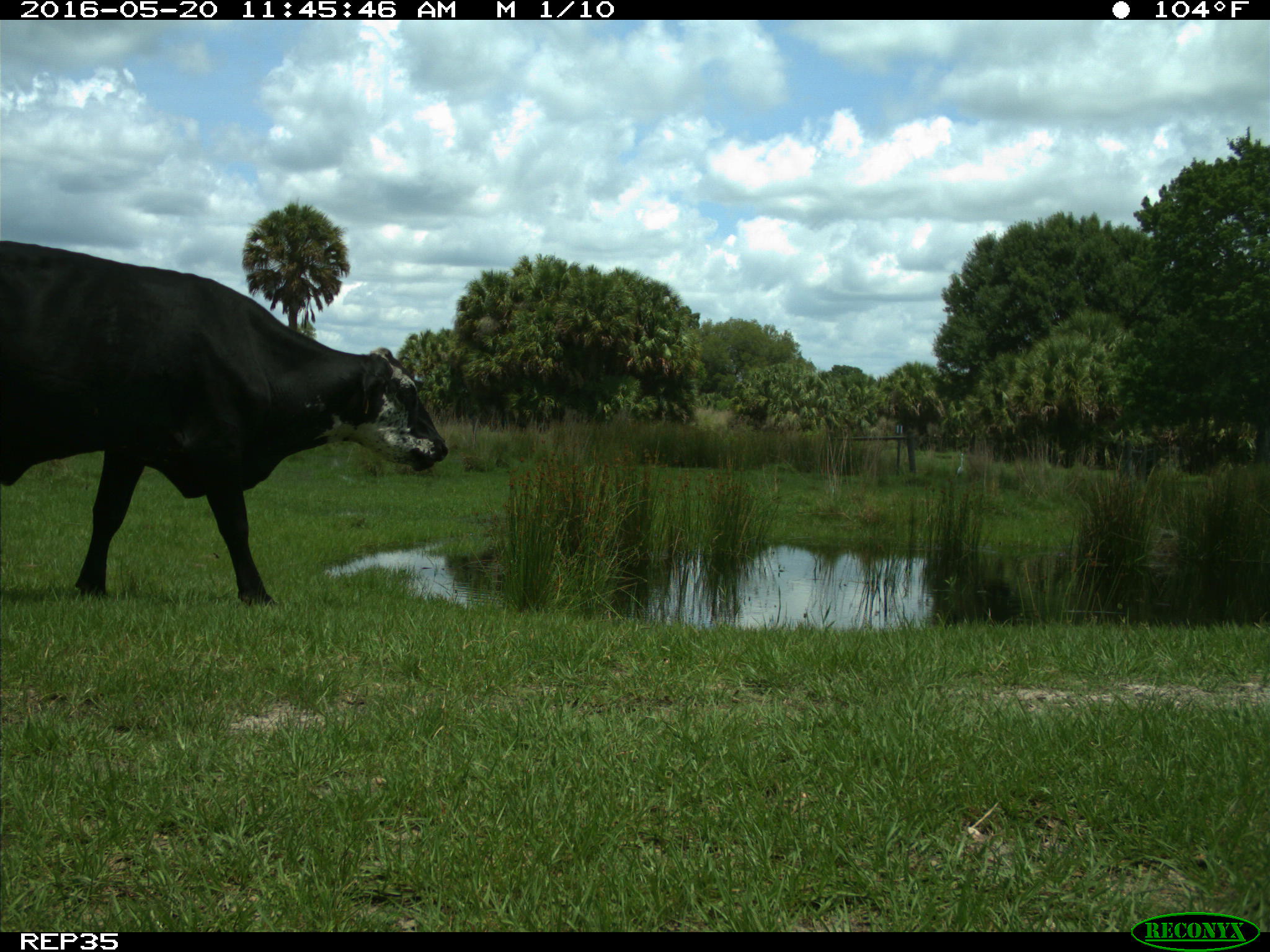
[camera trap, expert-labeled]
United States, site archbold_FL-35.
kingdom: Animalia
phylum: Chordata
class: Mammalia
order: Artiodactyla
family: Bovidae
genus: Bos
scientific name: Bos taurus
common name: domestic cow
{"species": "Bos taurus (domestic cow)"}